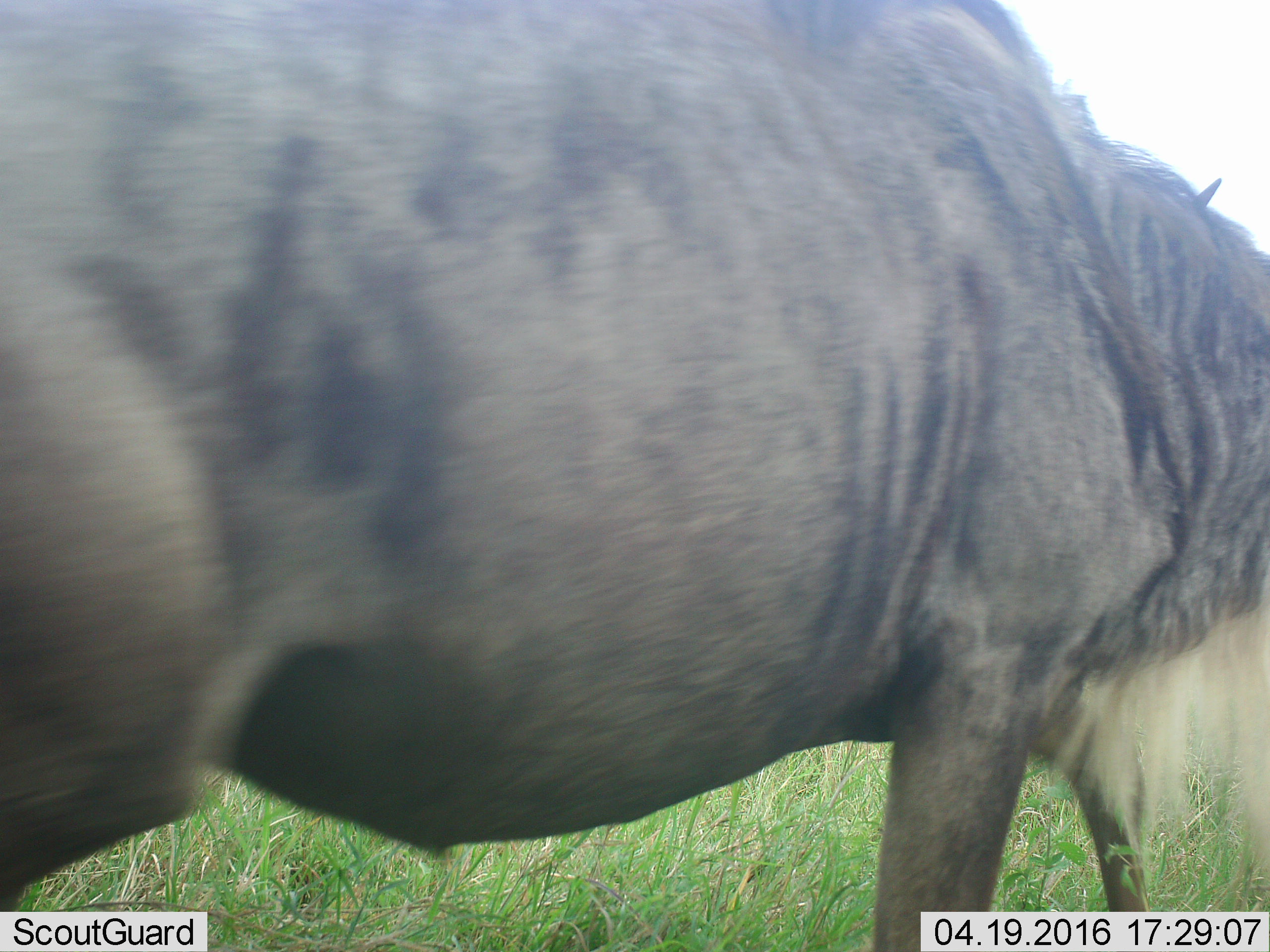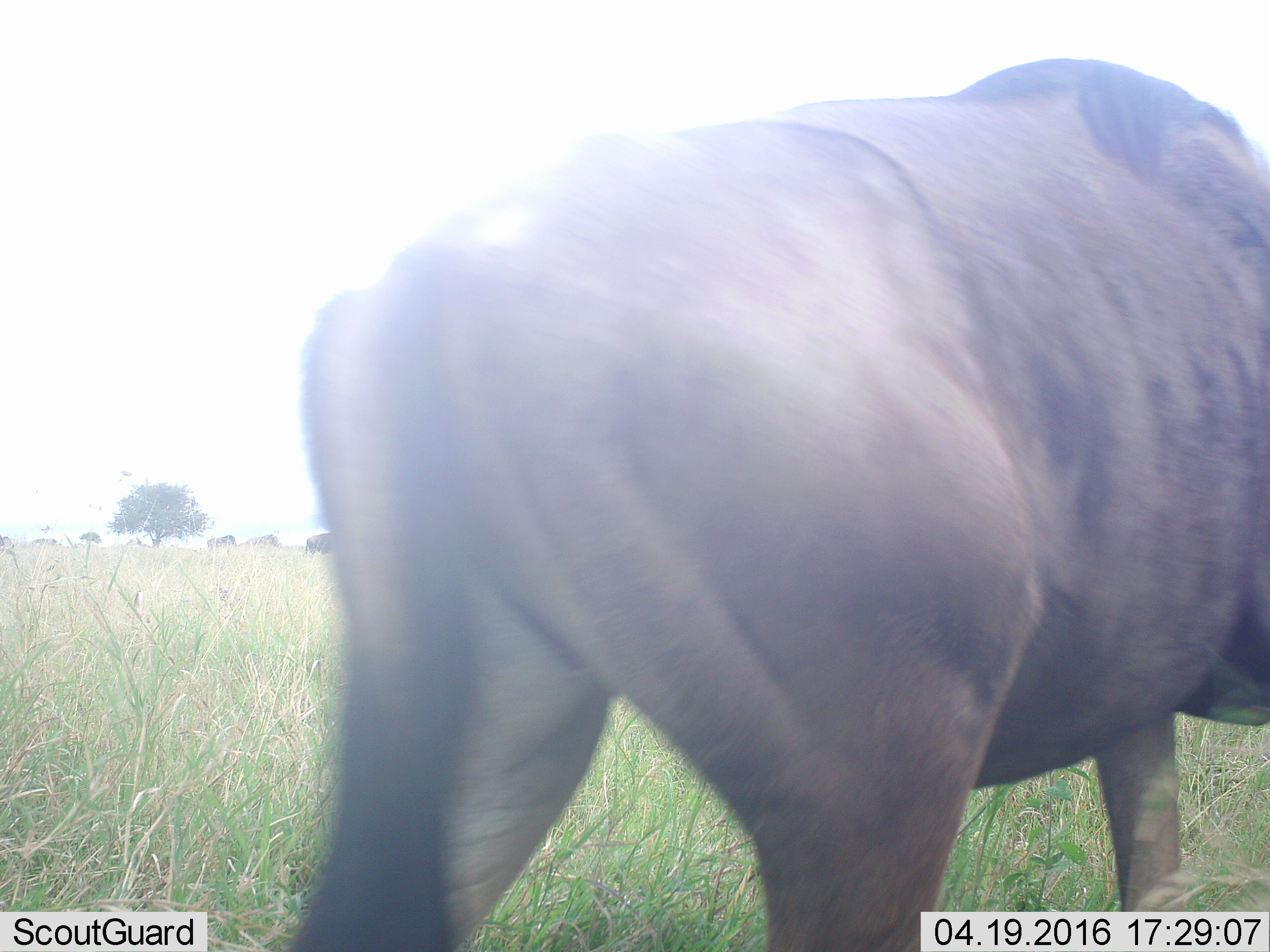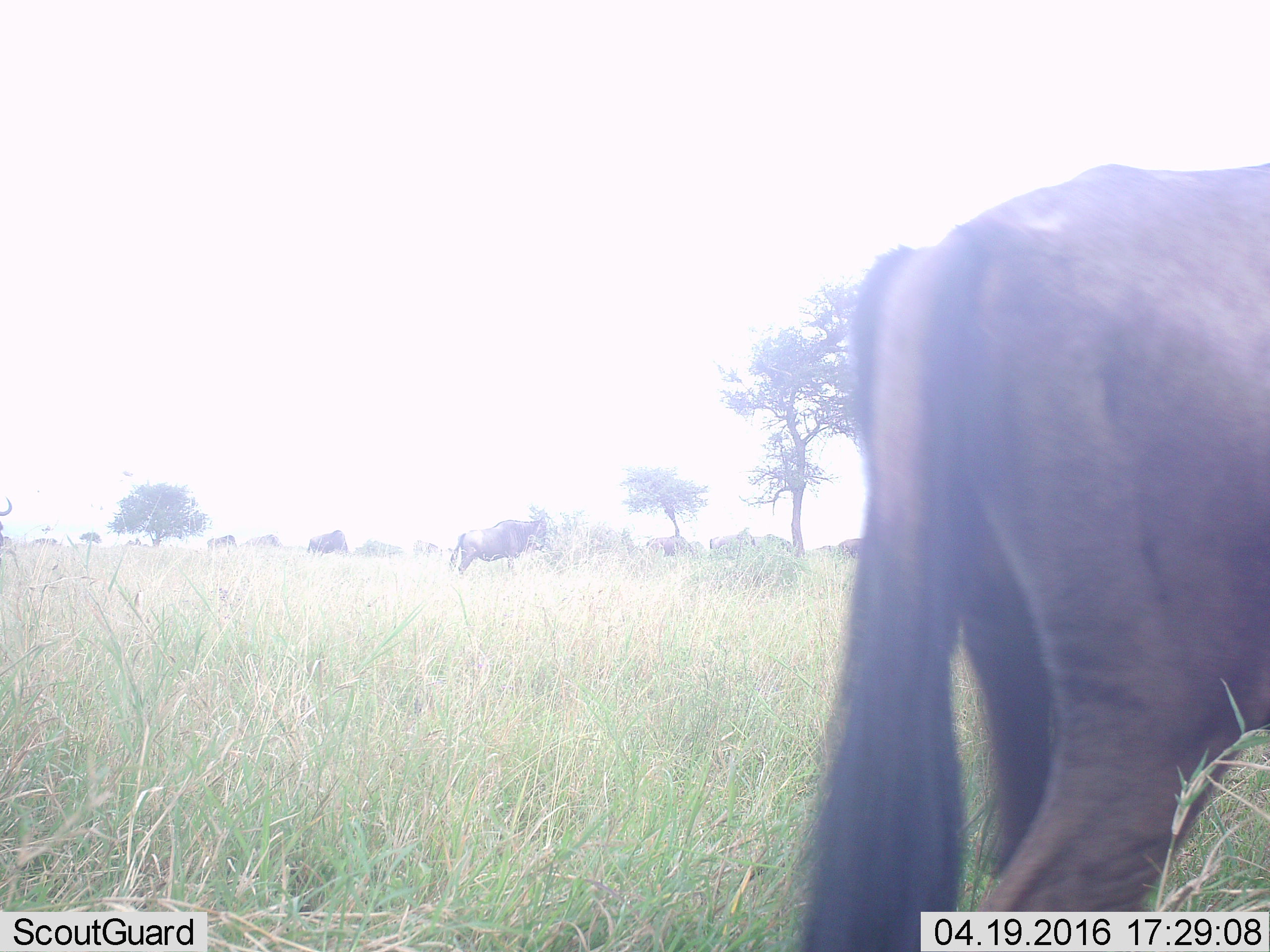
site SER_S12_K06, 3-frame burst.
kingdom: Animalia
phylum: Chordata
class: Mammalia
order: Artiodactyla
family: Bovidae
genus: Connochaetes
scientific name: Connochaetes taurinus taurinus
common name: blue wildebeest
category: wildebeestblue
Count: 9.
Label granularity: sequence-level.